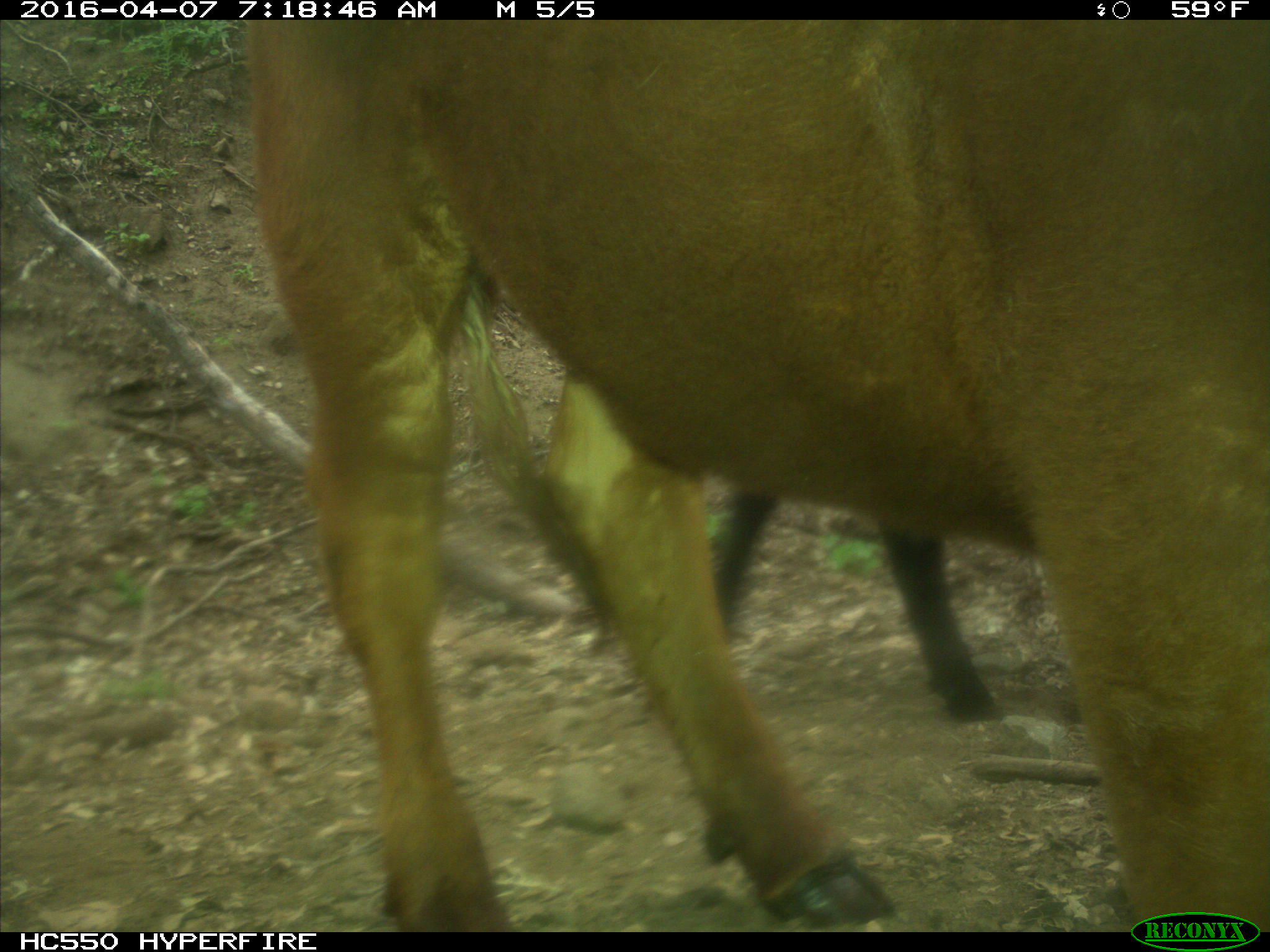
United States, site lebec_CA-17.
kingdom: Animalia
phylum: Chordata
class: Mammalia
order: Artiodactyla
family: Bovidae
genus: Bos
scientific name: Bos taurus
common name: domestic cow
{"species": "Bos taurus (domestic cow)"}